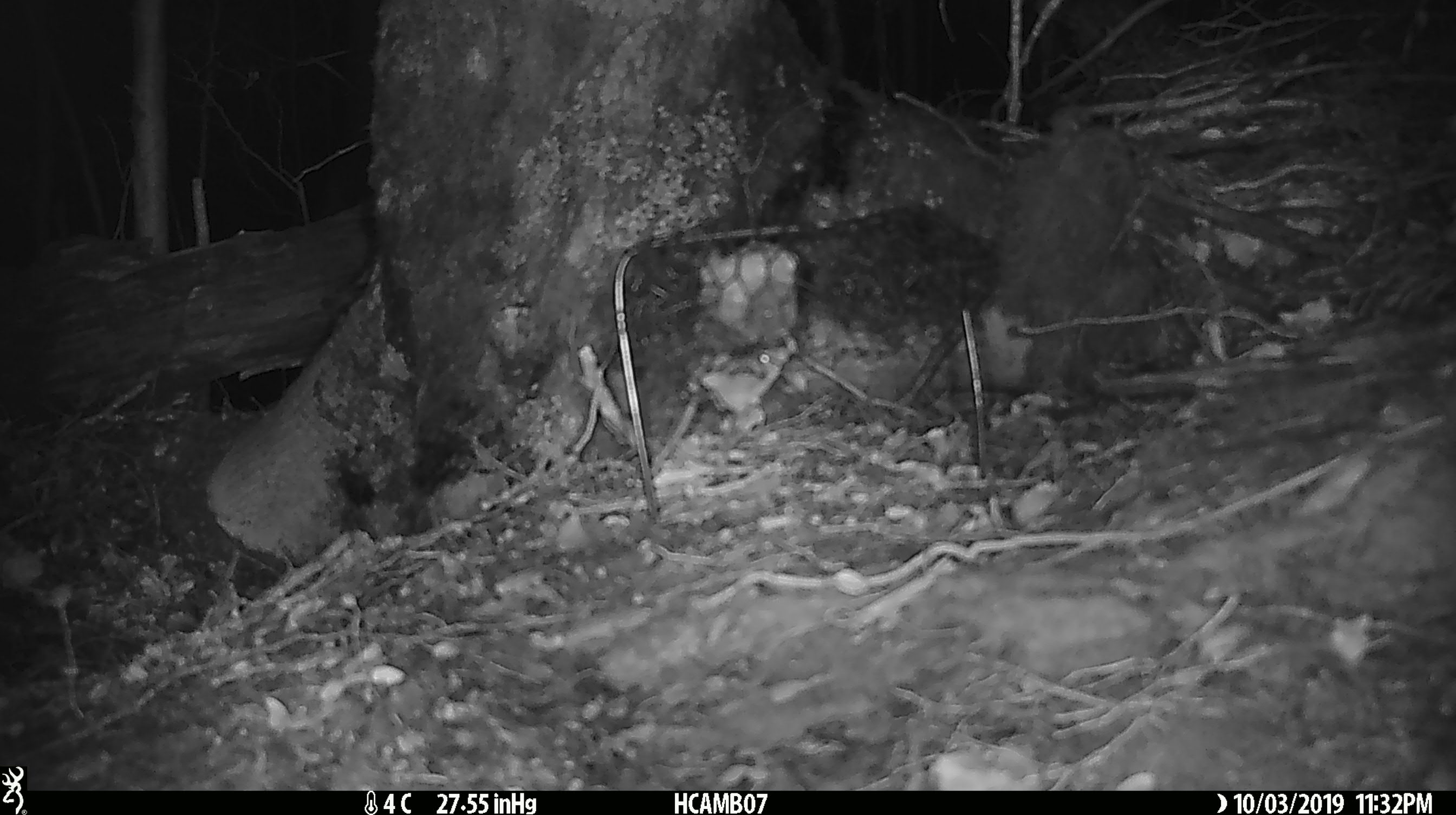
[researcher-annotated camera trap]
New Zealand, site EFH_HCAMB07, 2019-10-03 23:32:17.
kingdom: Animalia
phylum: Chordata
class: Mammalia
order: Rodentia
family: Muridae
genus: Mus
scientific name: Mus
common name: mouse